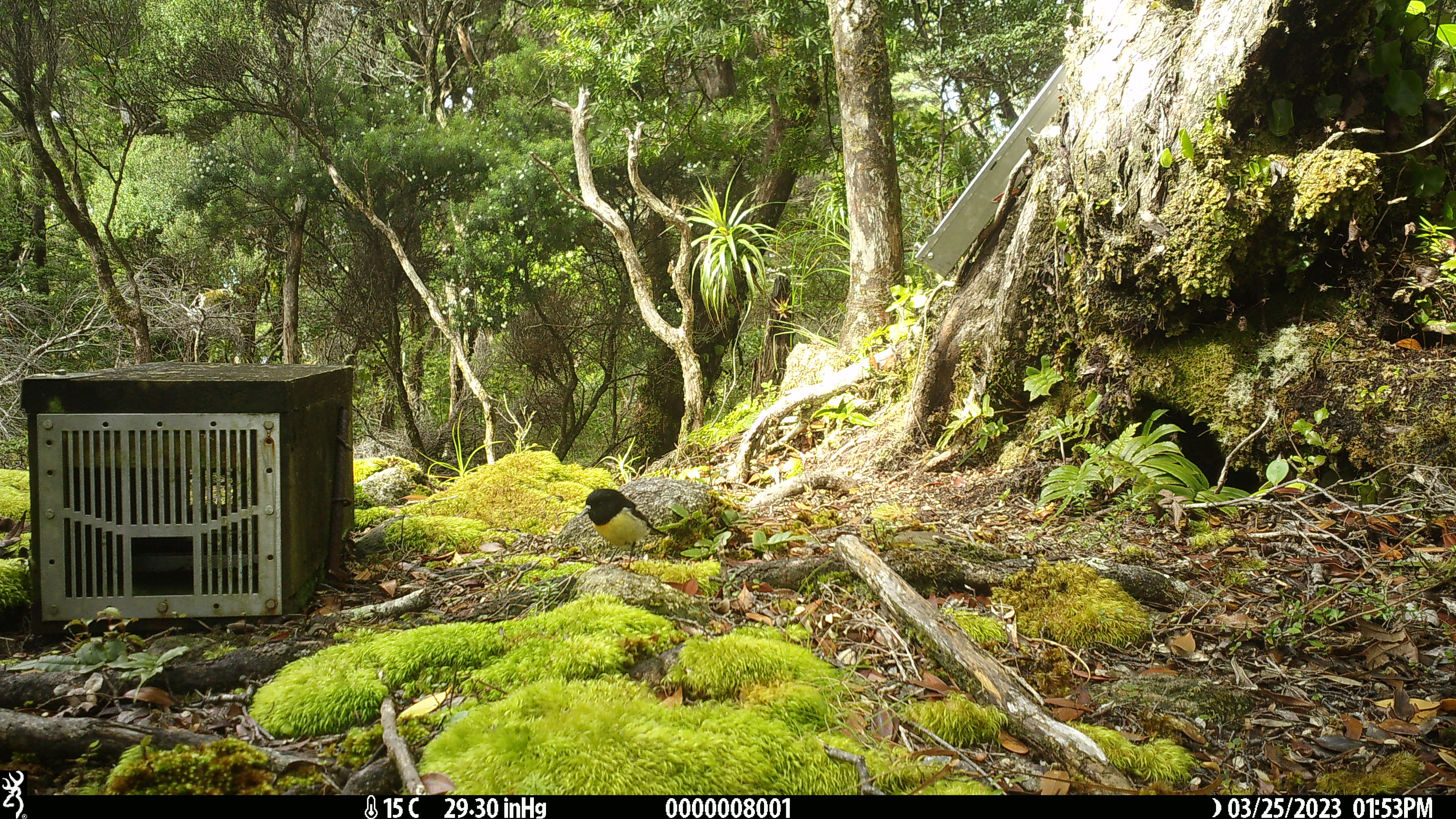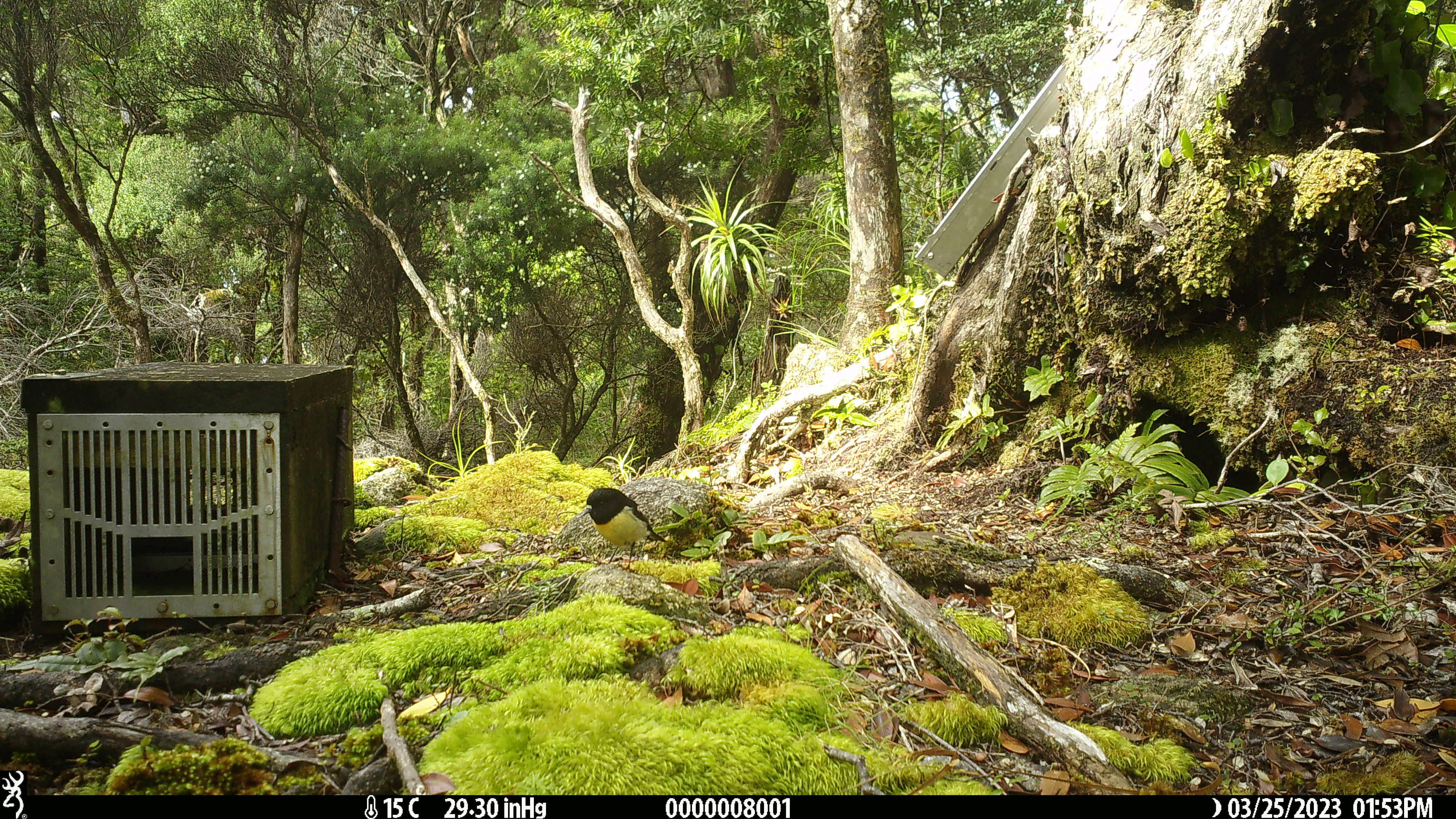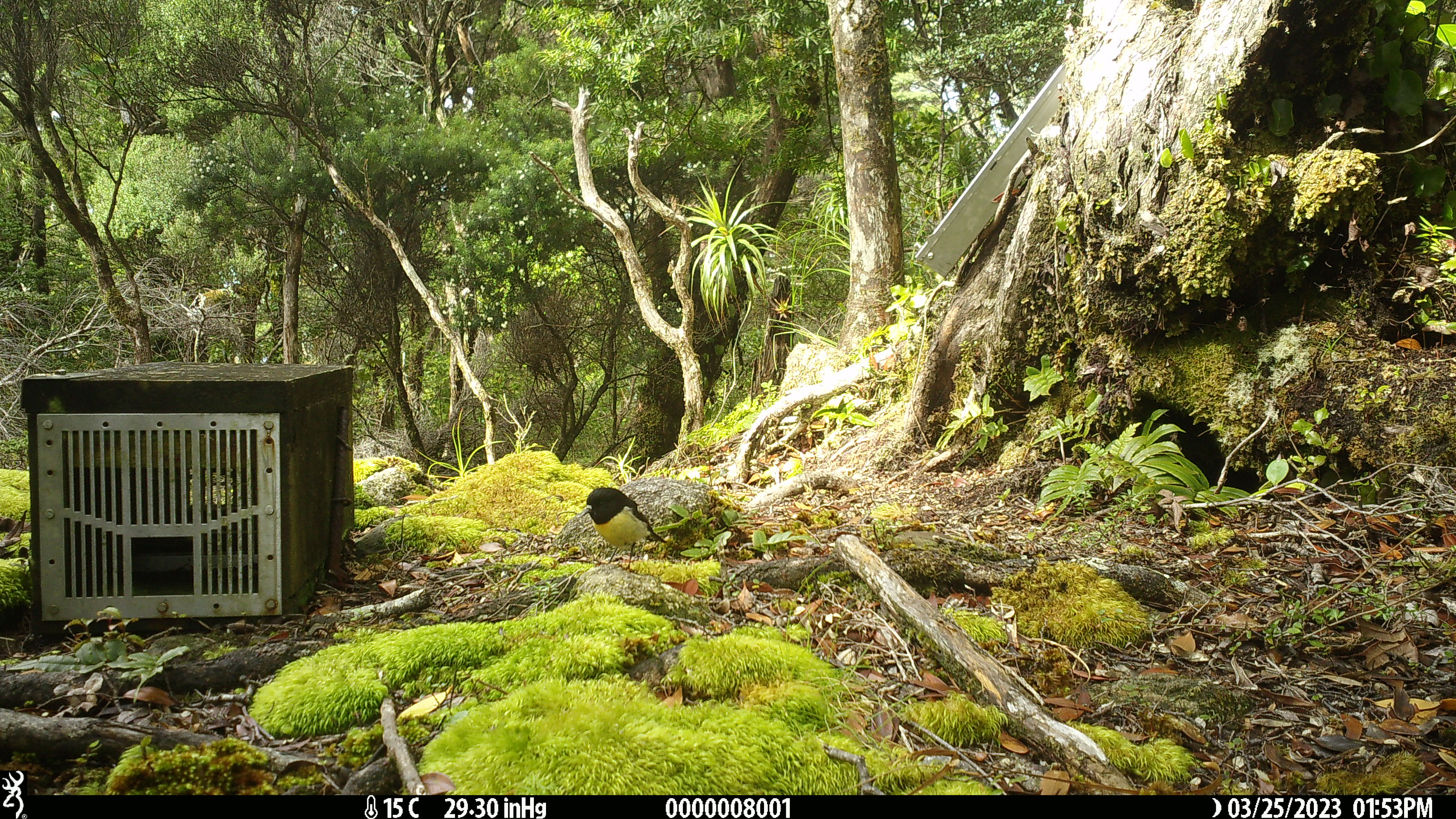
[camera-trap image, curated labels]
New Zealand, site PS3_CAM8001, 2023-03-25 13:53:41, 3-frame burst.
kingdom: Animalia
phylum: Chordata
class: Aves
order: Passeriformes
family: Petroicidae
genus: Petroica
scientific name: Petroica macrocephala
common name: tomtit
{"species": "tomtit (Petroica macrocephala)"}